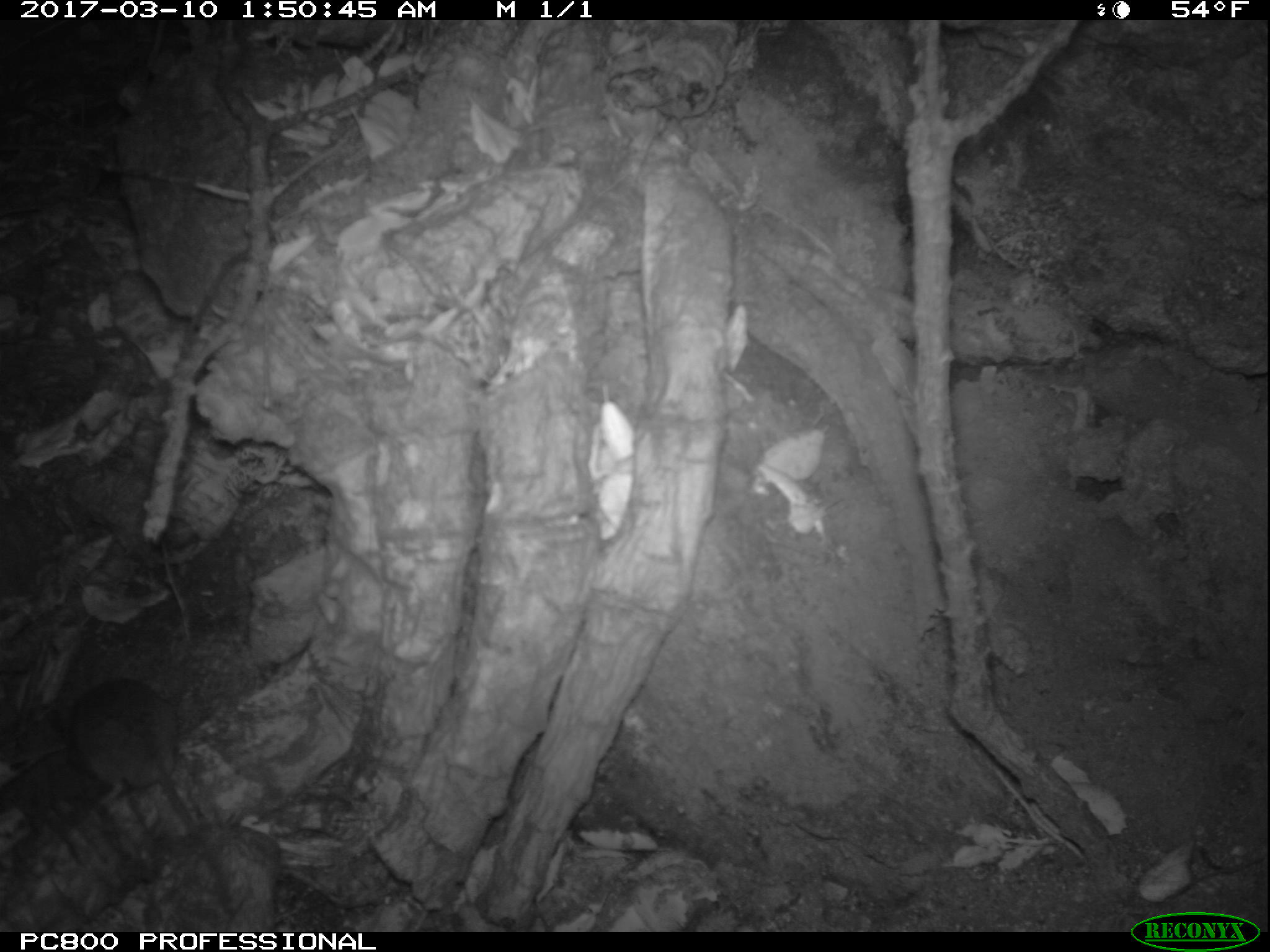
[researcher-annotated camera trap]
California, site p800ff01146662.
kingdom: Animalia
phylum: Chordata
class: Mammalia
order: Rodentia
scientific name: Rodentia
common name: rodent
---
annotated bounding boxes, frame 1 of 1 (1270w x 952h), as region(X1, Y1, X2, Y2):
rodent: region(64, 679, 234, 915)